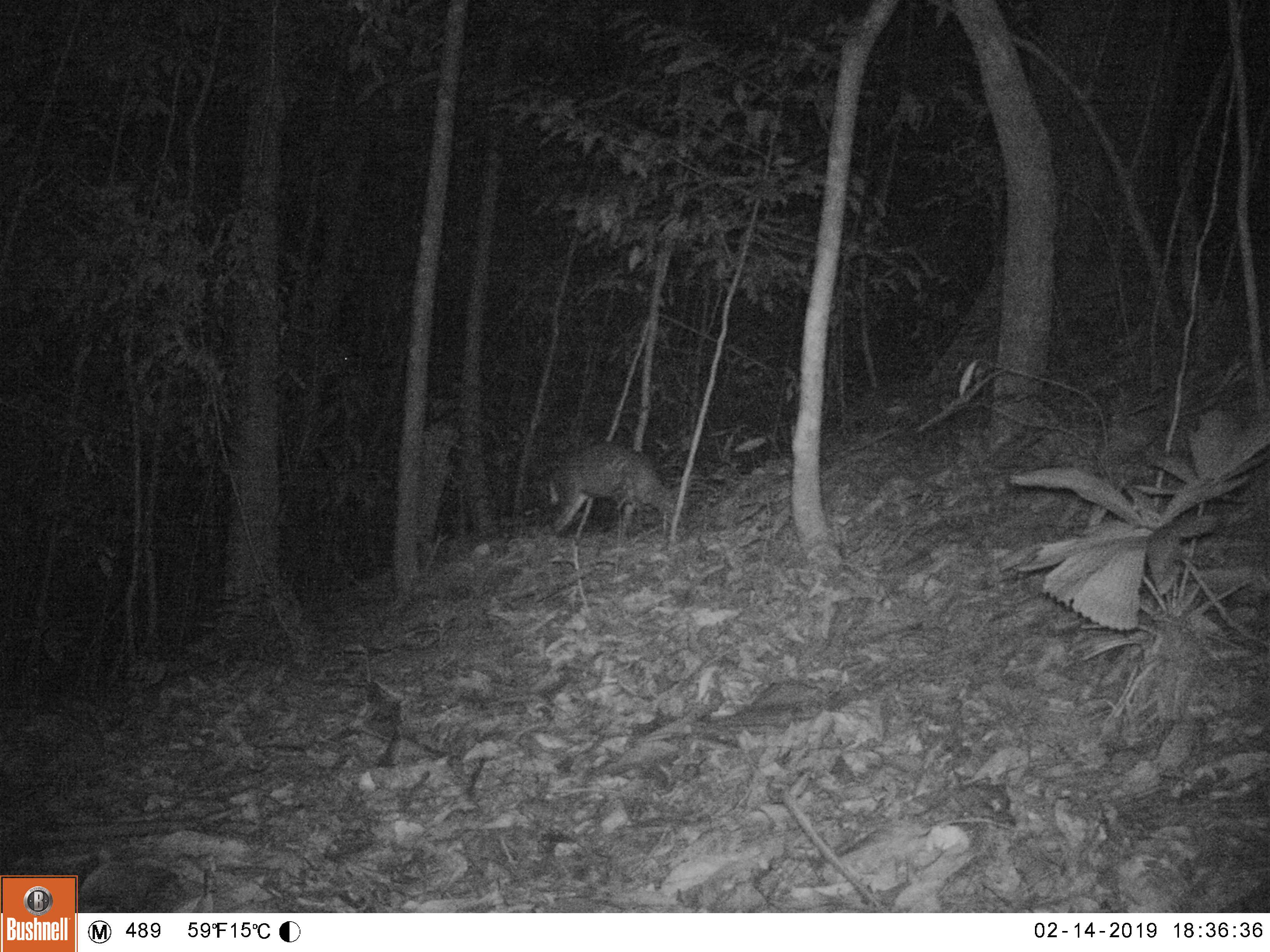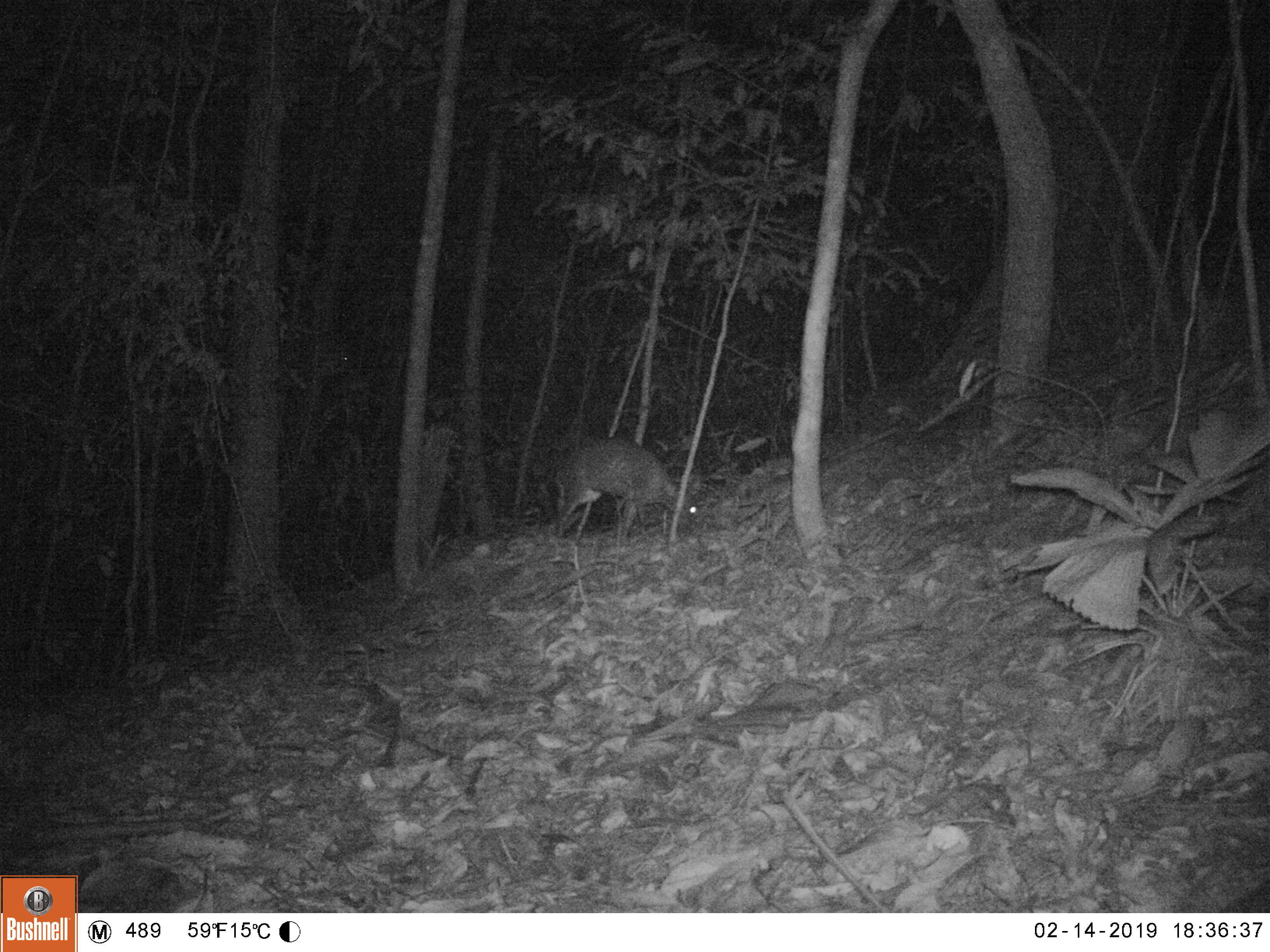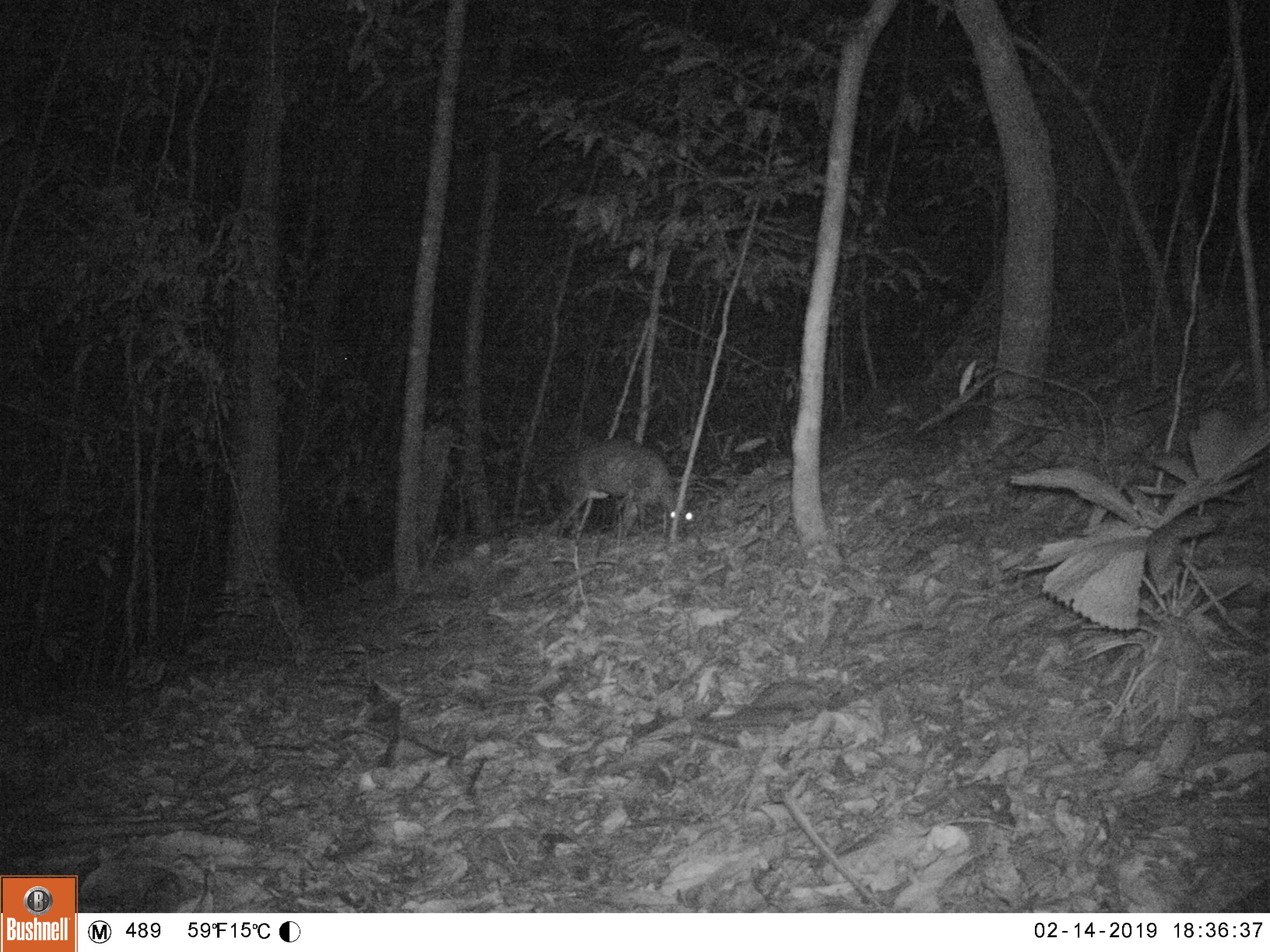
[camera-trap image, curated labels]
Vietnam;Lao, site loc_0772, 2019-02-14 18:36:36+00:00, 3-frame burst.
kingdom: Animalia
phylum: Chordata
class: Mammalia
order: Artiodactyla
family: Cervidae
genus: Muntiacus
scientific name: Muntiacus rooseveltorum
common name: roosevelt's muntjac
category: roosevelts muntjac group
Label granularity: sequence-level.